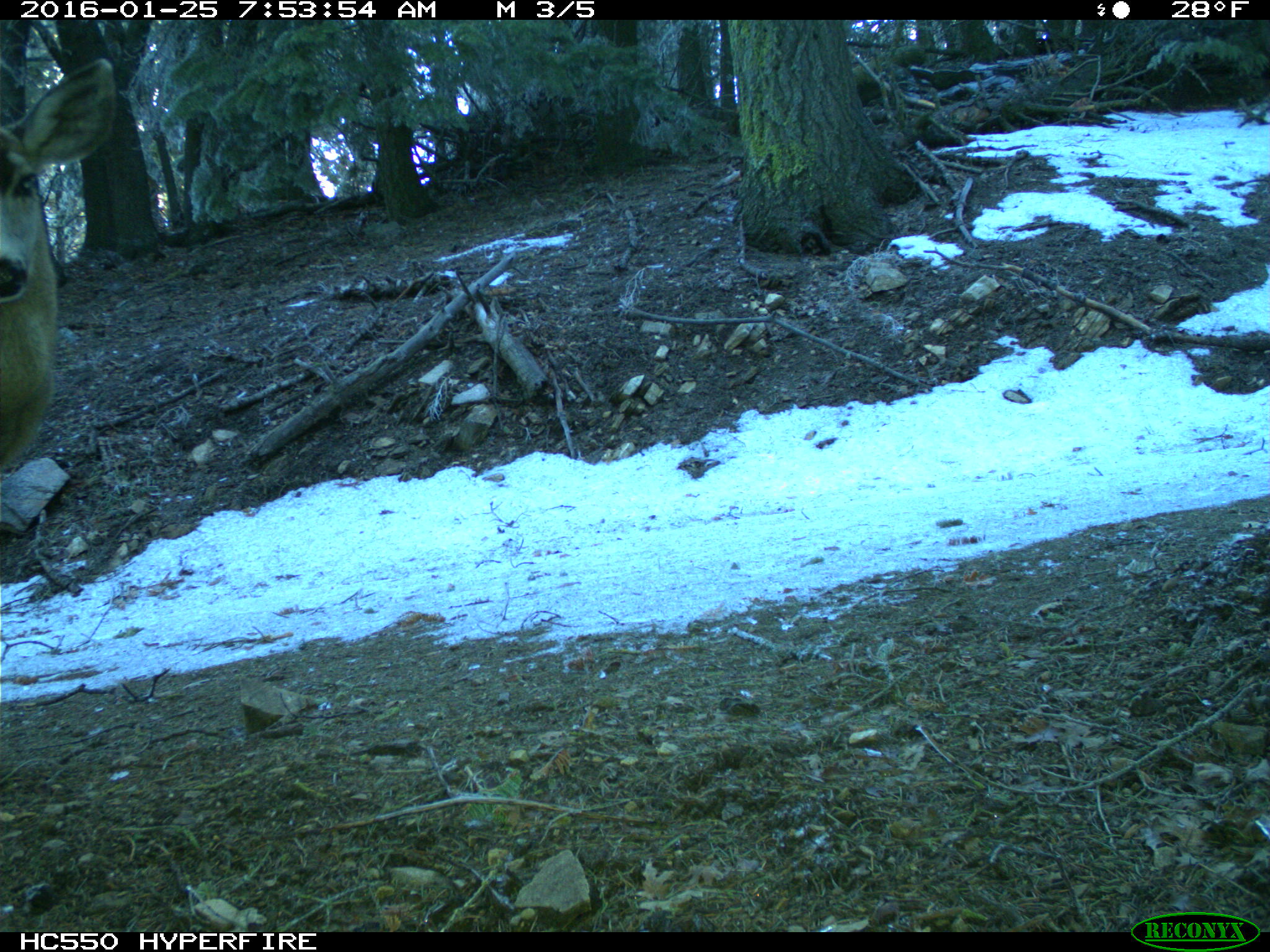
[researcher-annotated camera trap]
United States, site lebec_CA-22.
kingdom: Animalia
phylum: Chordata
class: Mammalia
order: Artiodactyla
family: Cervidae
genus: Odocoileus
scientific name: Odocoileus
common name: deer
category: unidentified deer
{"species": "unidentified deer (deer) (Odocoileus)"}